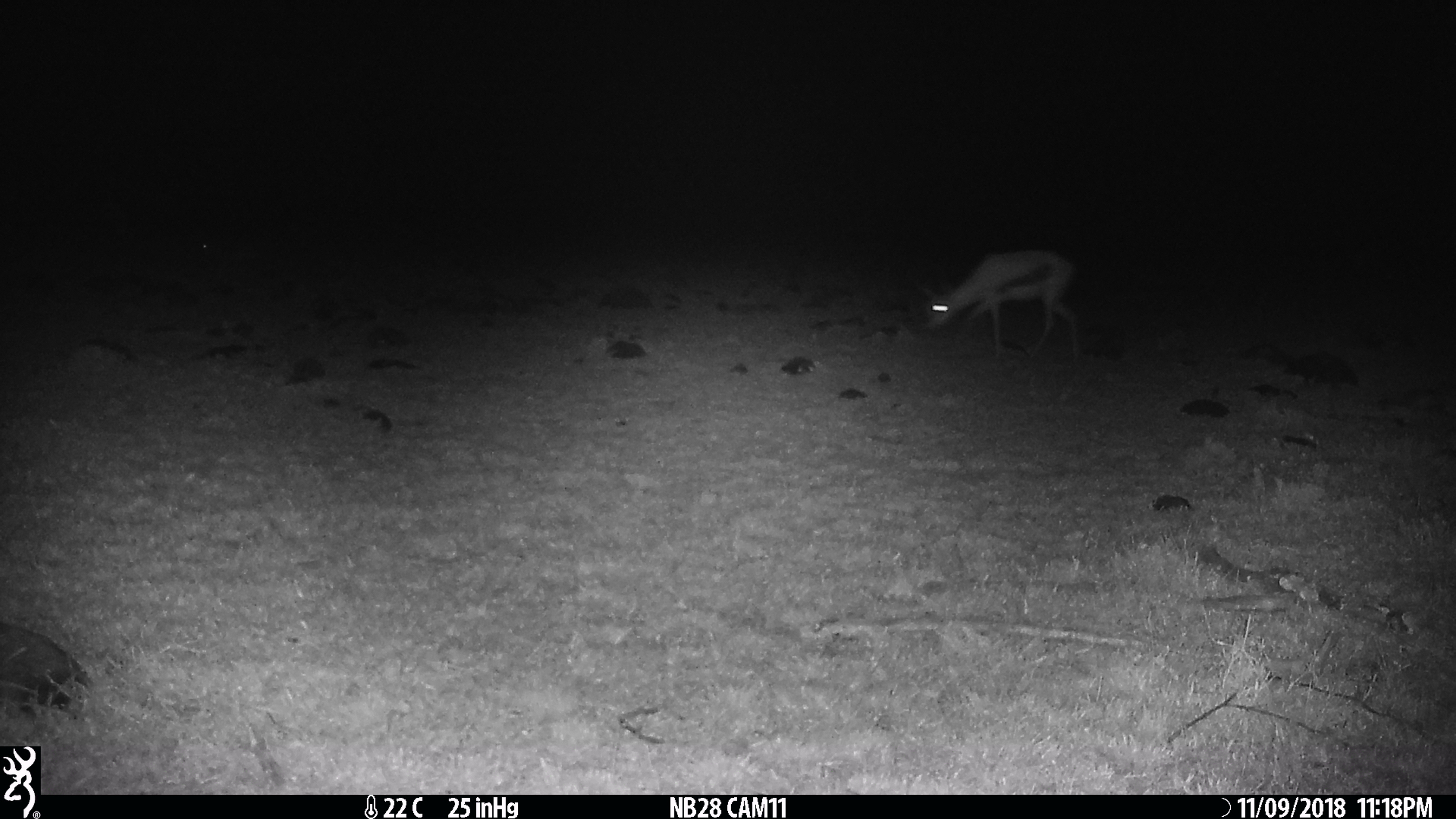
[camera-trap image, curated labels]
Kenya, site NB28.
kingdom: Animalia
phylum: Chordata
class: Mammalia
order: Artiodactyla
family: Bovidae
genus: Eudorcas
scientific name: Eudorcas thomsonii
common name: thomon's gazelle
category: gazelle thomsons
Gazelle thomsons (thomon's gazelle) (Eudorcas thomsonii).